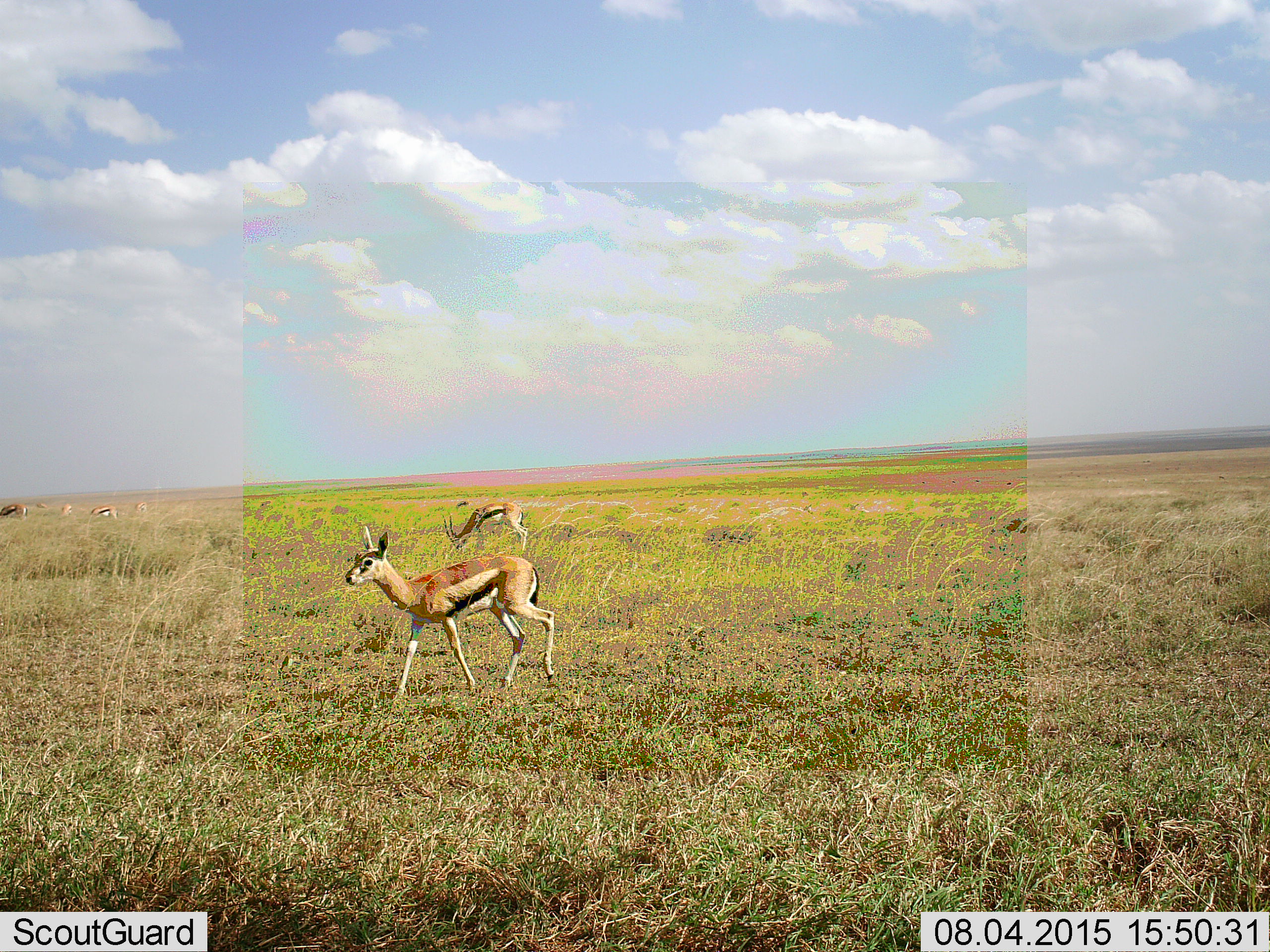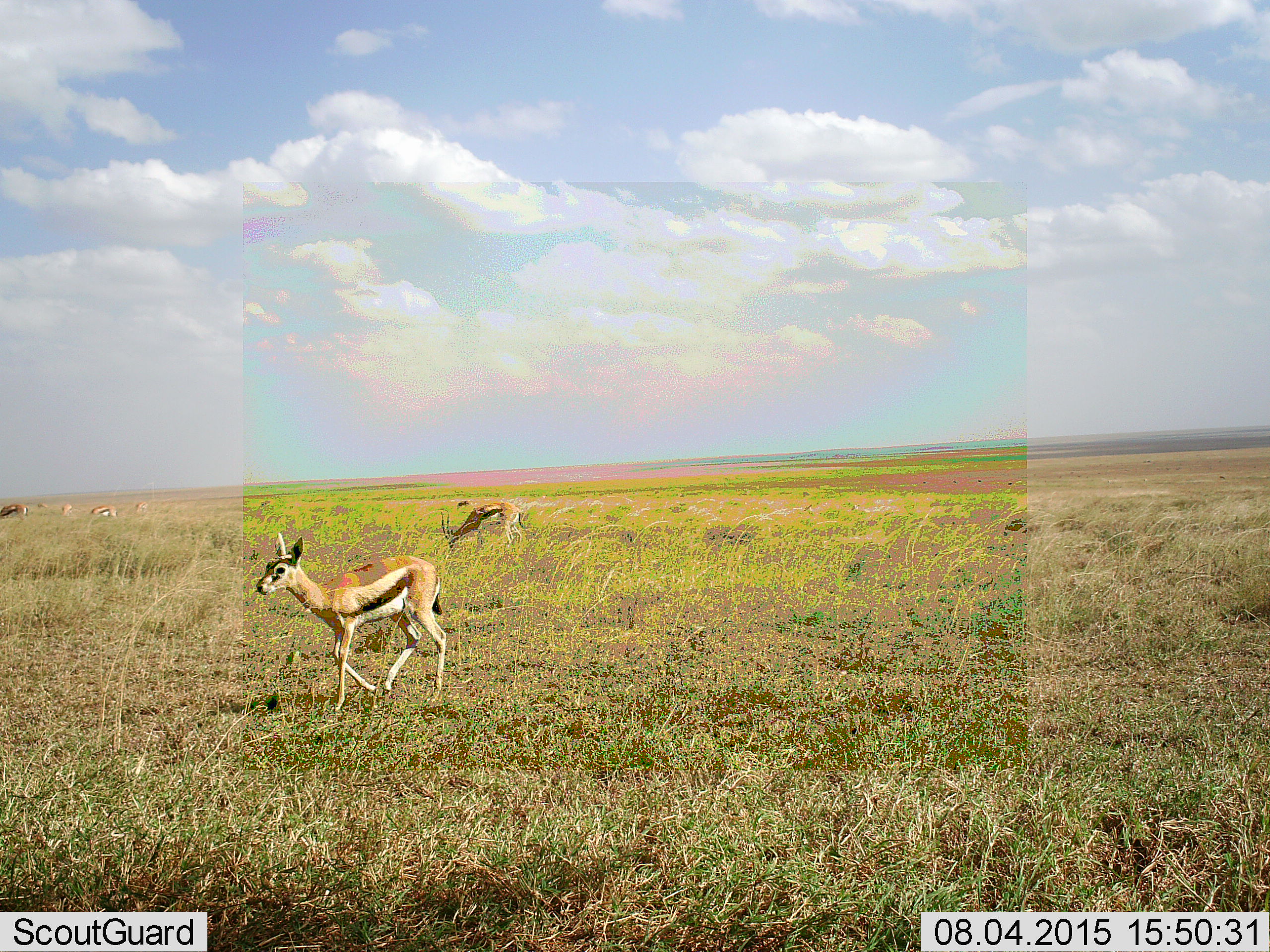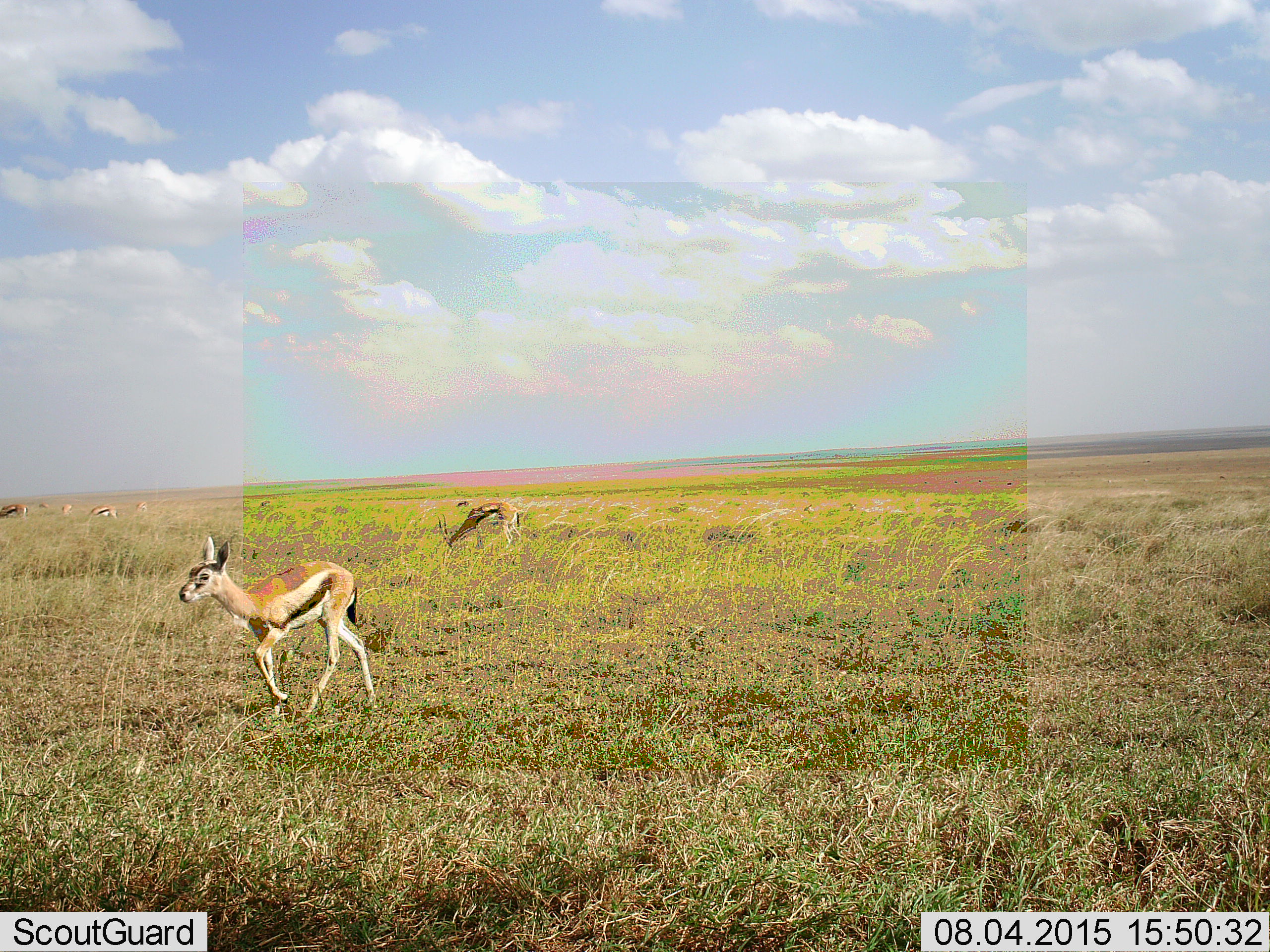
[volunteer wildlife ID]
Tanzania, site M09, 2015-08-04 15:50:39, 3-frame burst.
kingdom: Animalia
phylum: Chordata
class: Mammalia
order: Artiodactyla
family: Bovidae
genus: Eudorcas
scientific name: Eudorcas thomsonii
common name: thomson's gazelle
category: gazellethomsons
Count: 7.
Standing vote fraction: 29%.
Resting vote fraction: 0%.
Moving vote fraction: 100%.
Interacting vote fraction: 0%.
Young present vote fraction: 0%.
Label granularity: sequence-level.